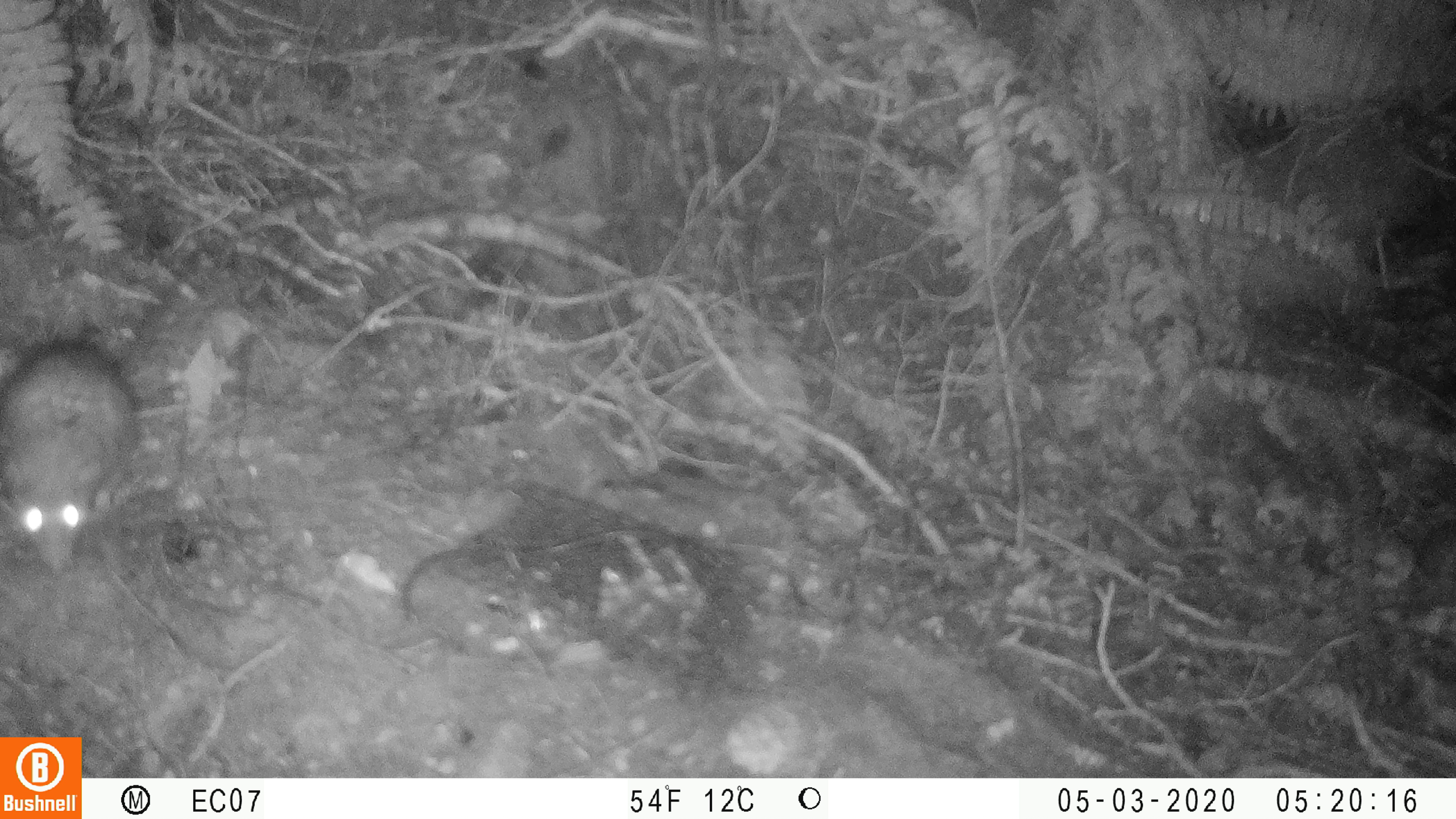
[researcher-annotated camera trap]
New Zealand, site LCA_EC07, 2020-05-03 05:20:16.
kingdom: Animalia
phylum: Chordata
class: Mammalia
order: Rodentia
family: Muridae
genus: Rattus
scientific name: Rattus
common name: rat